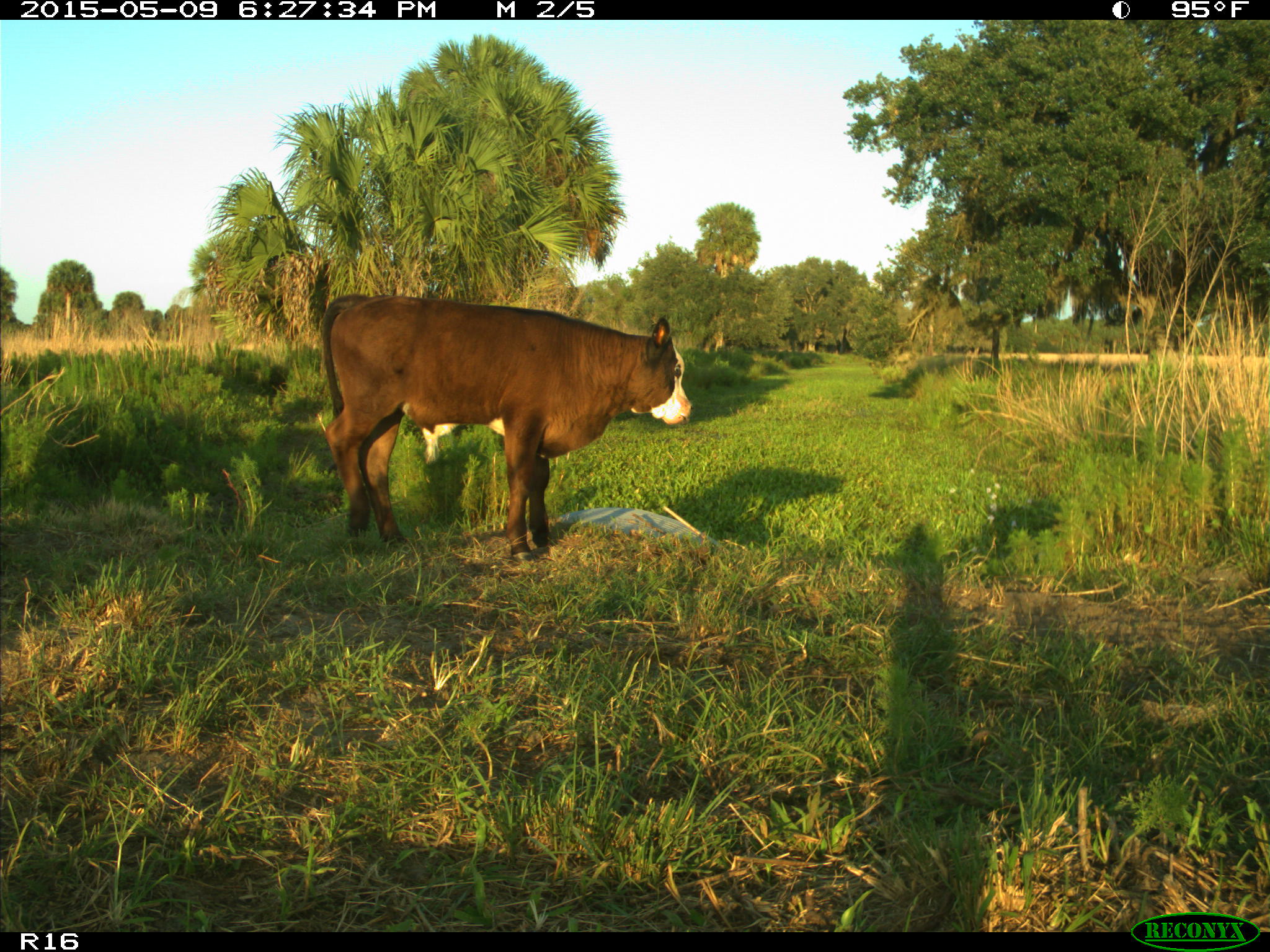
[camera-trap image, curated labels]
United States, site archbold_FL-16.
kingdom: Animalia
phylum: Chordata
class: Mammalia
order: Artiodactyla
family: Bovidae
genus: Bos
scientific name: Bos taurus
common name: domestic cow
Bos taurus (domestic cow).